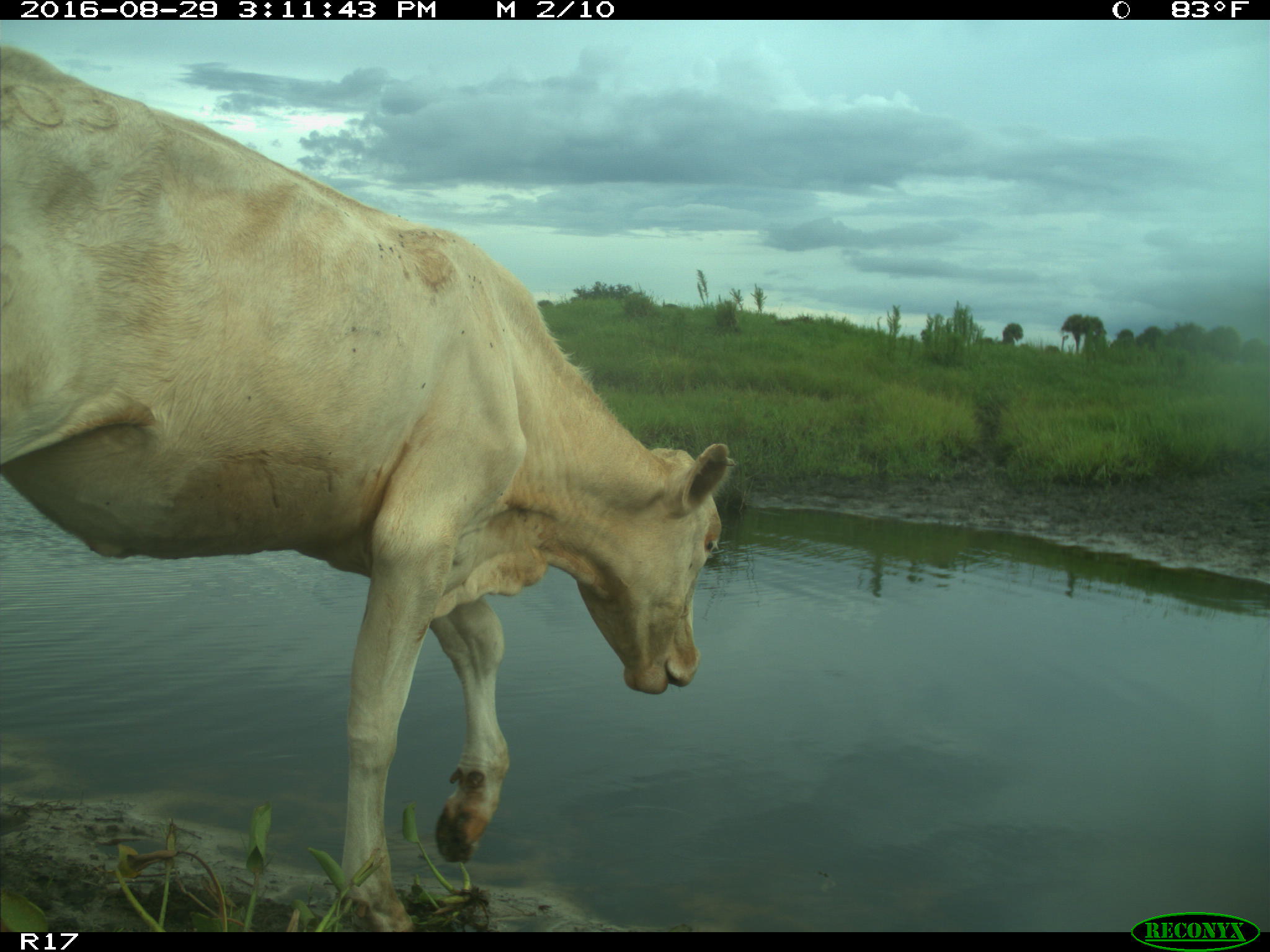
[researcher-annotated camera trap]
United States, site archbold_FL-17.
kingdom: Animalia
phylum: Chordata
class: Mammalia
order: Artiodactyla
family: Bovidae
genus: Bos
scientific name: Bos taurus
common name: domestic cow